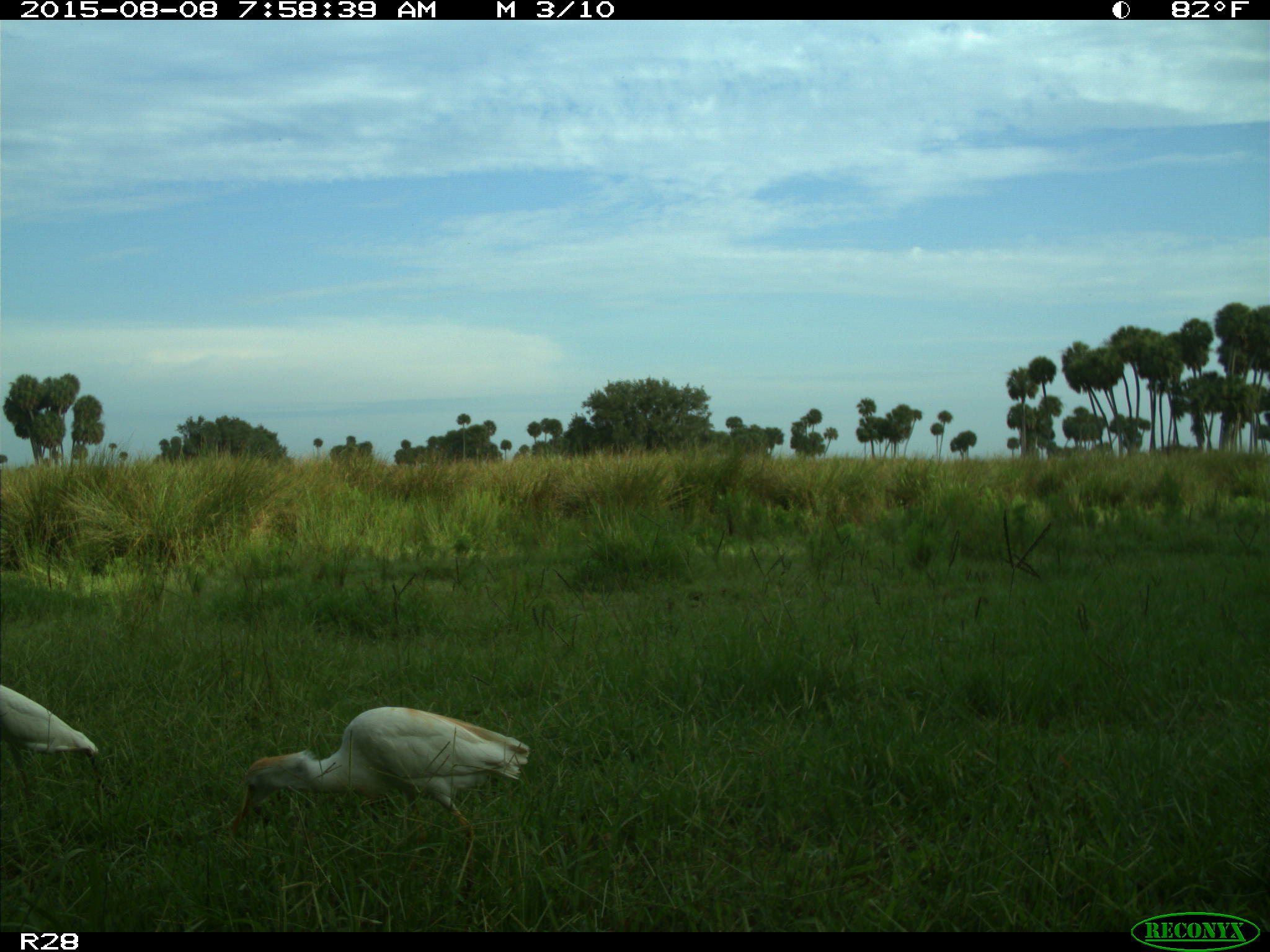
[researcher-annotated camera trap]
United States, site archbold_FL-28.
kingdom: Animalia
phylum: Chordata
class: Aves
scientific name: Aves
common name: birds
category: unidentified bird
Unidentified bird (birds) (Aves).